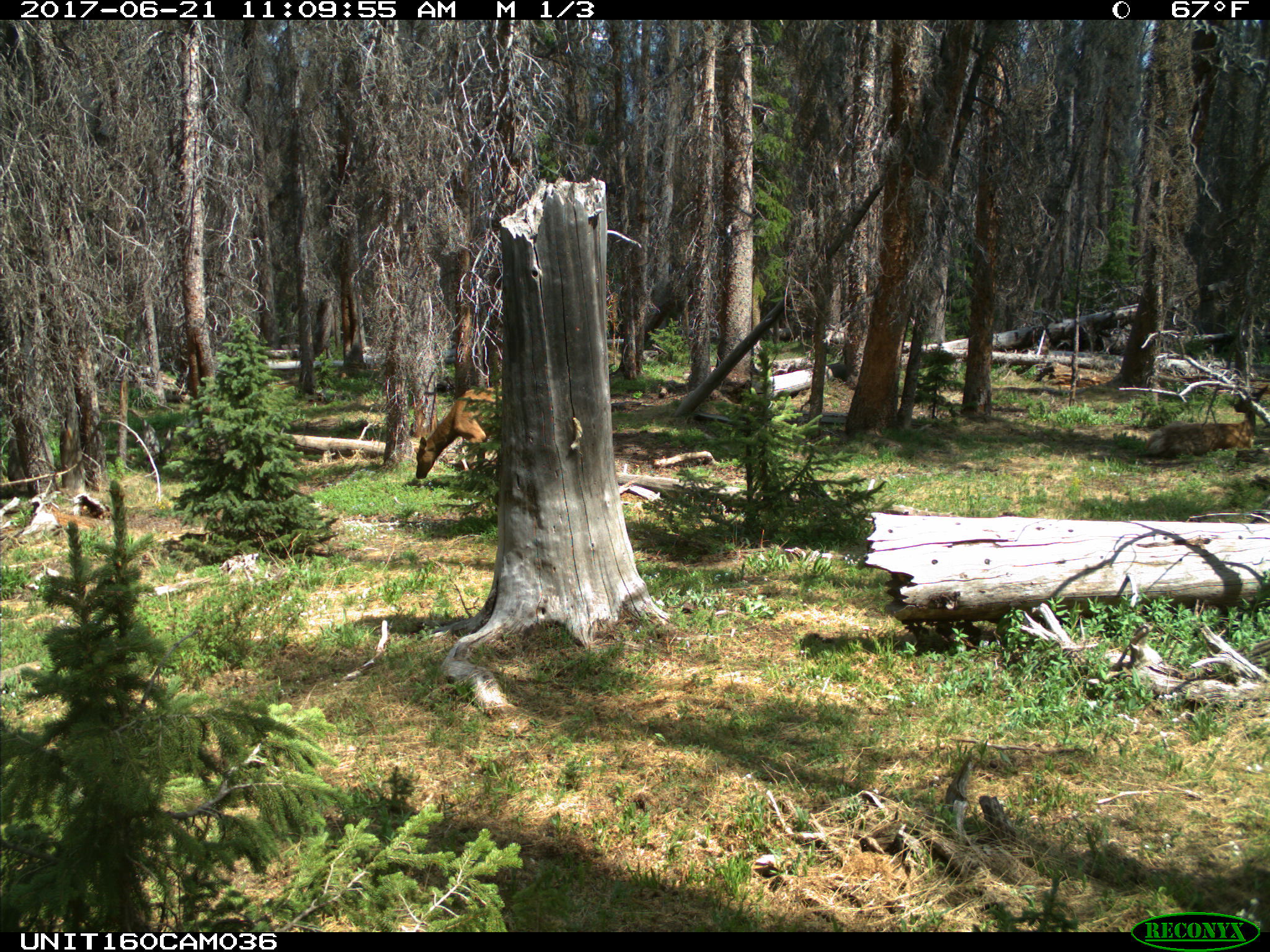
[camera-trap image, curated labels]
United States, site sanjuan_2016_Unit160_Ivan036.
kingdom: Animalia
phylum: Chordata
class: Mammalia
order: Artiodactyla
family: Cervidae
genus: Cervus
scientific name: Cervus elaphus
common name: red deer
Cervus elaphus (red deer).